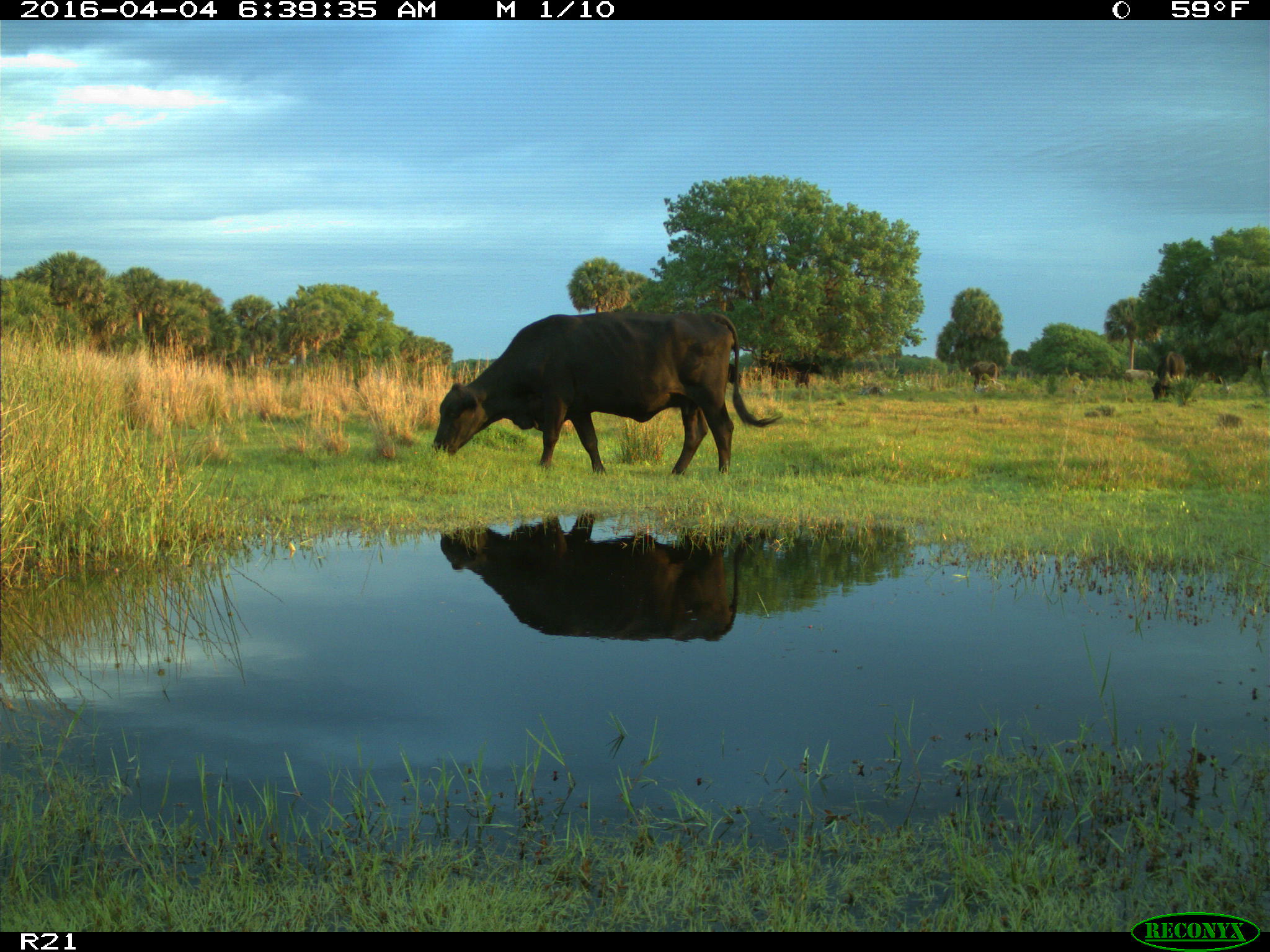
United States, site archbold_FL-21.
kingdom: Animalia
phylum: Chordata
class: Mammalia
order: Artiodactyla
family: Bovidae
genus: Bos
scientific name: Bos taurus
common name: domestic cow